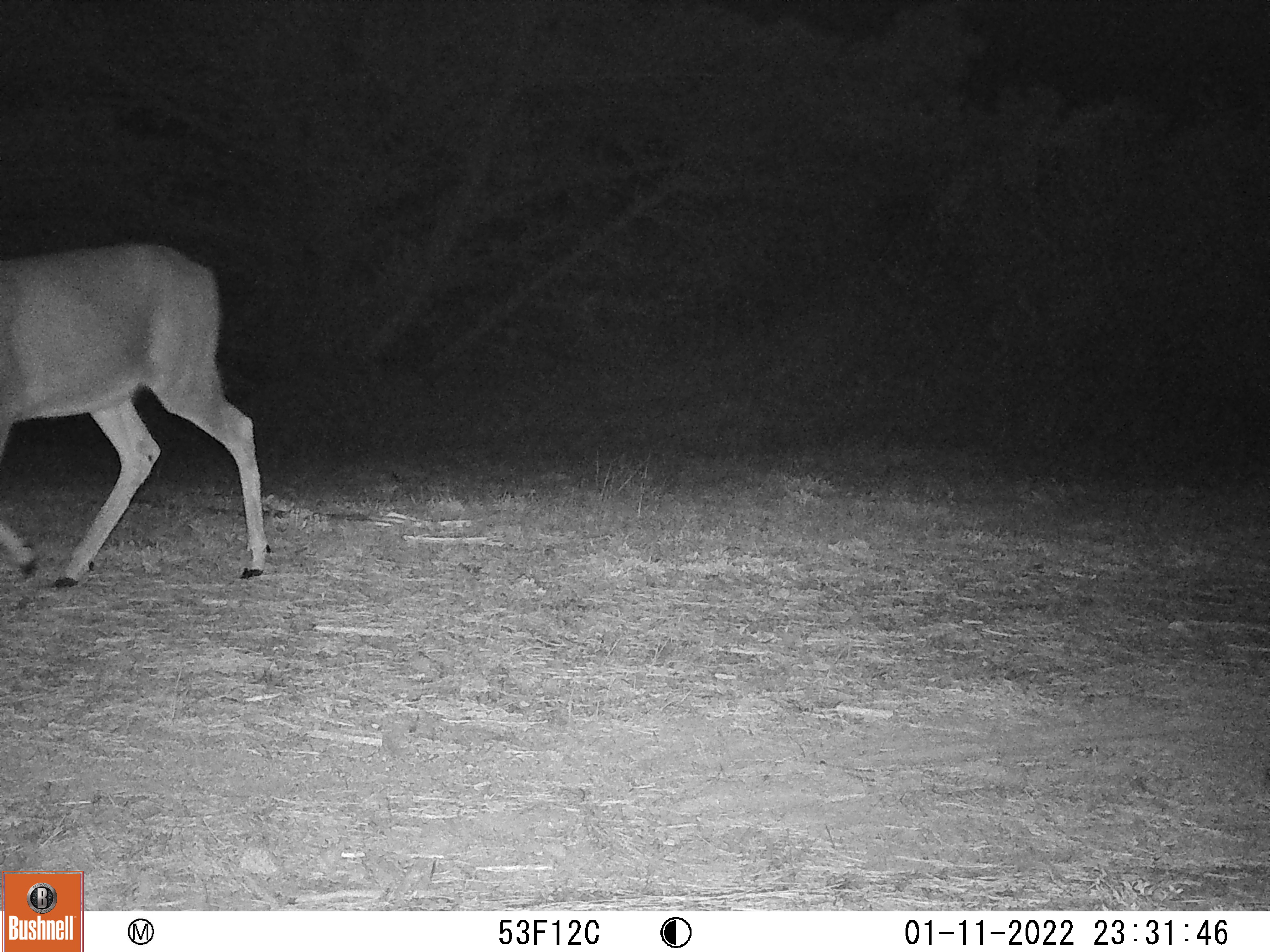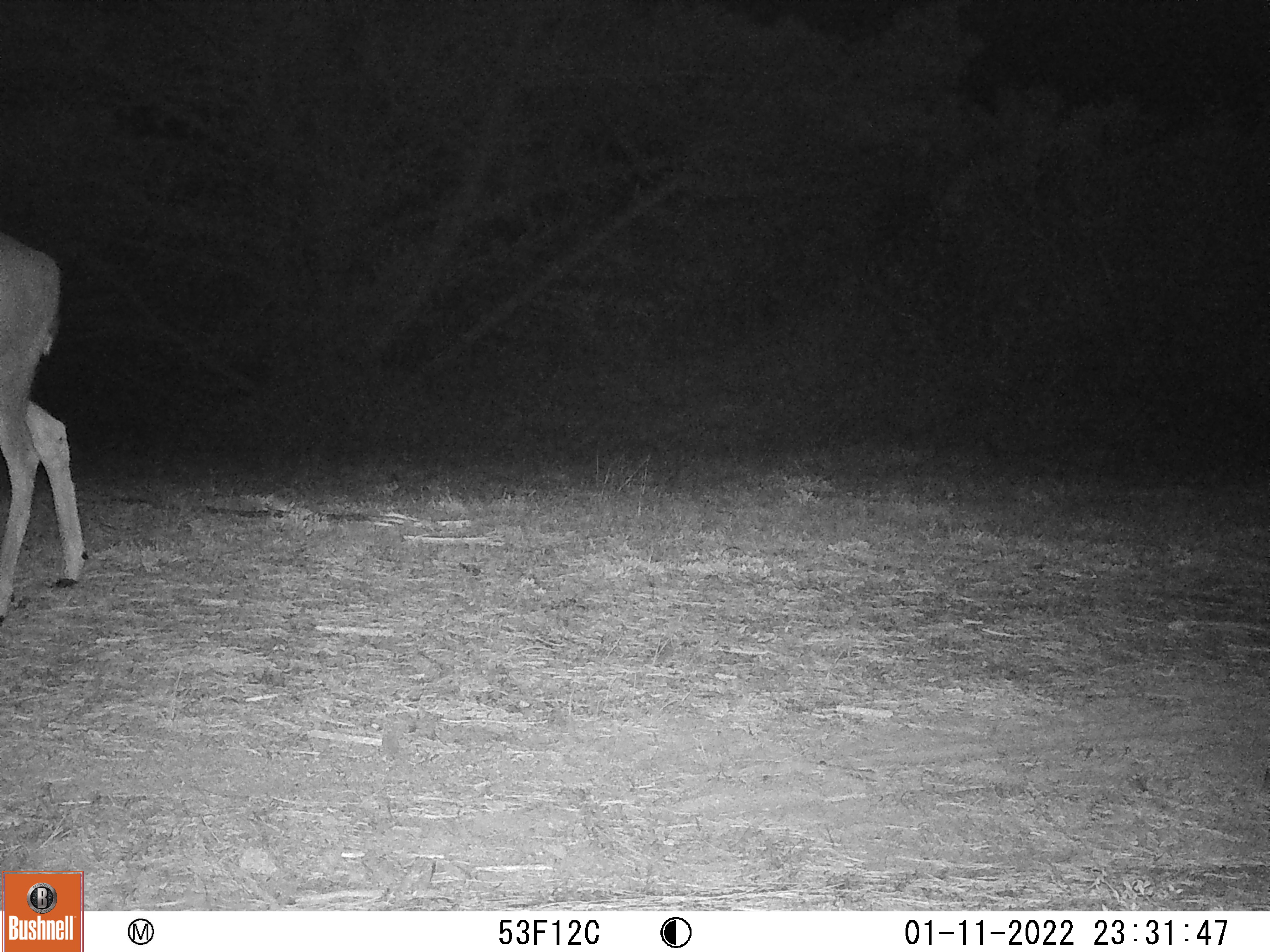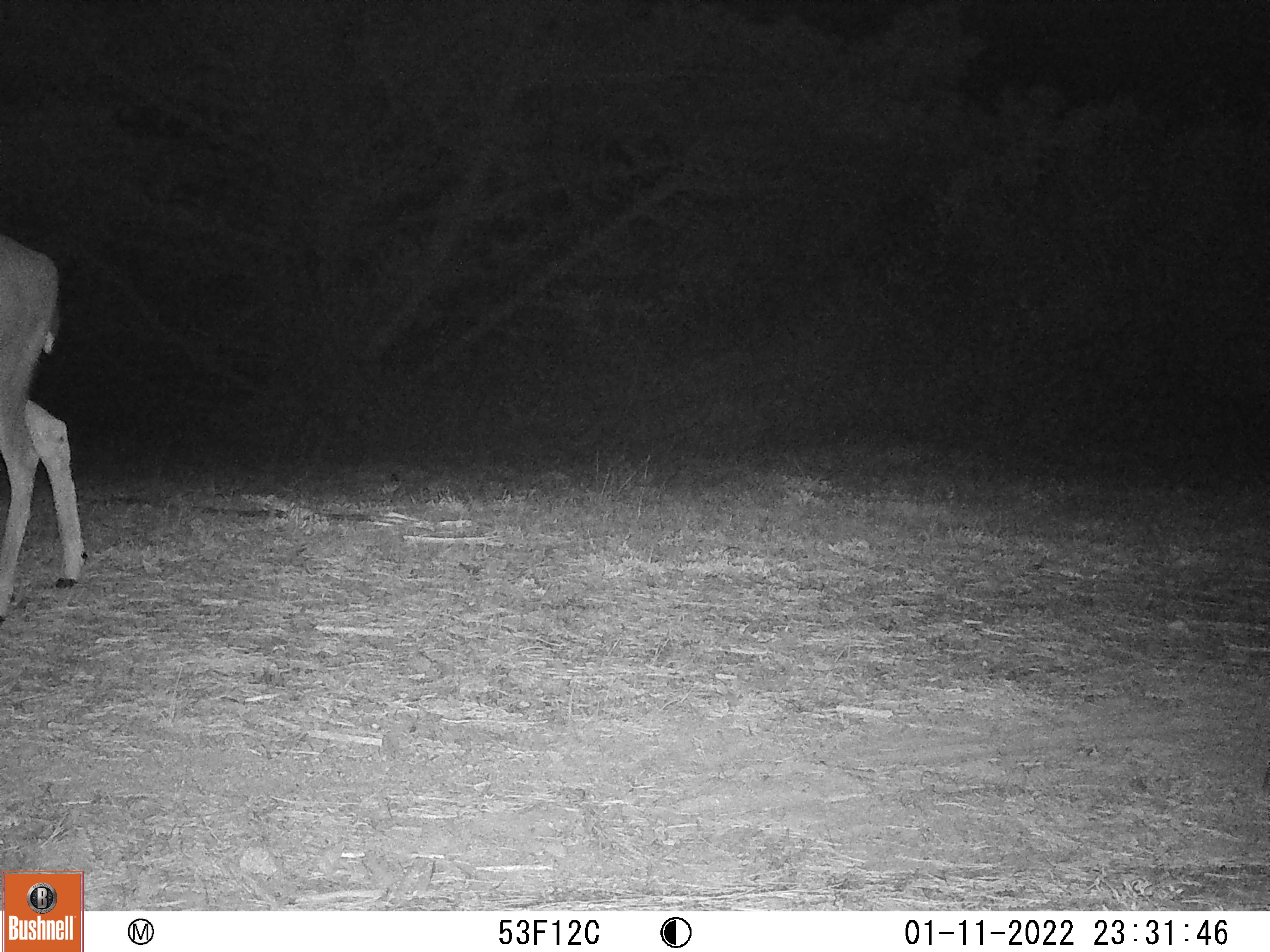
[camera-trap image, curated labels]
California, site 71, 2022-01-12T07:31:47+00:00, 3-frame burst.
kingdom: Animalia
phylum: Chordata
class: Mammalia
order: Artiodactyla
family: Cervidae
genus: Odocoileus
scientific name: Odocoileus hemionus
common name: mule deer